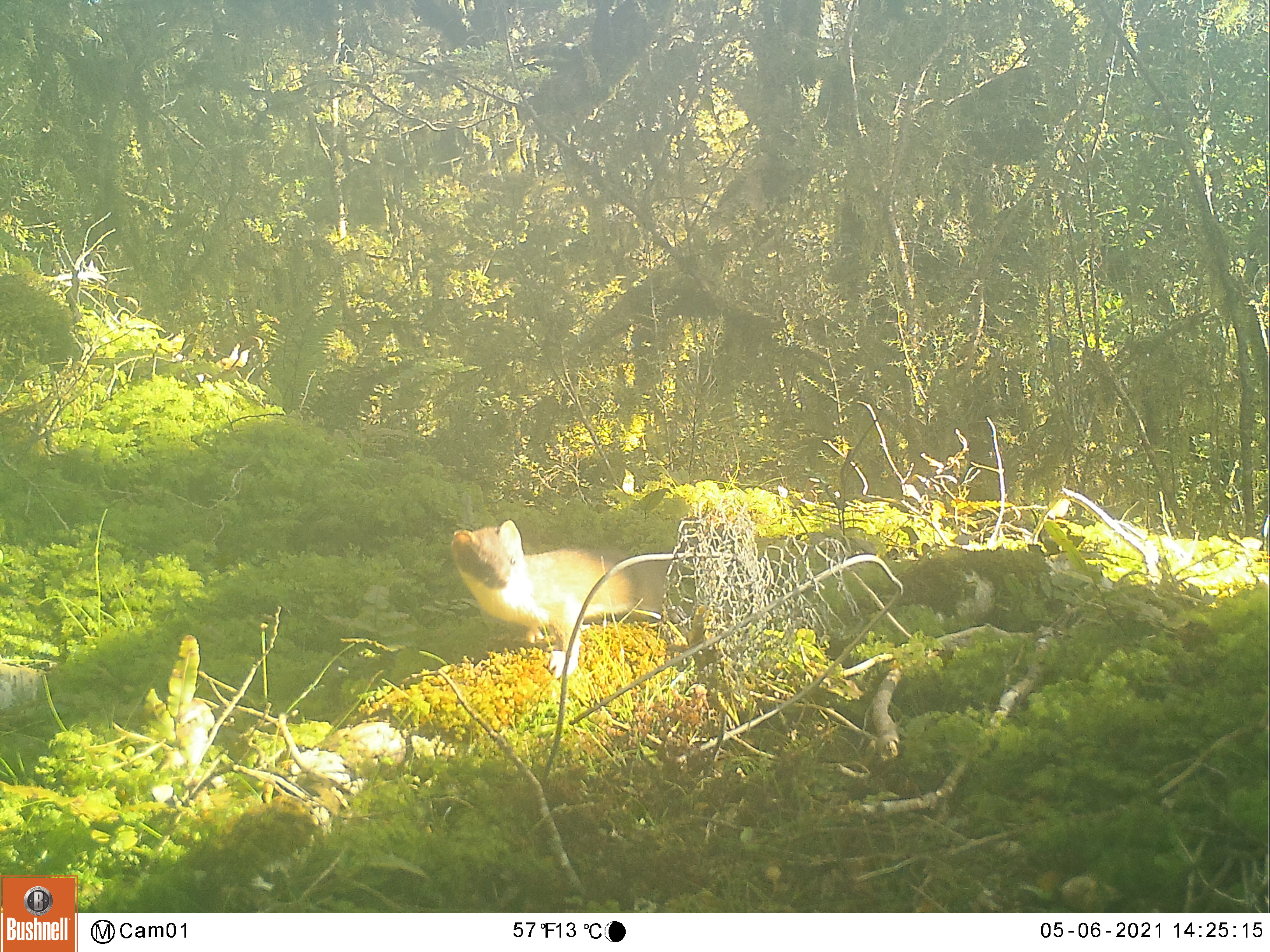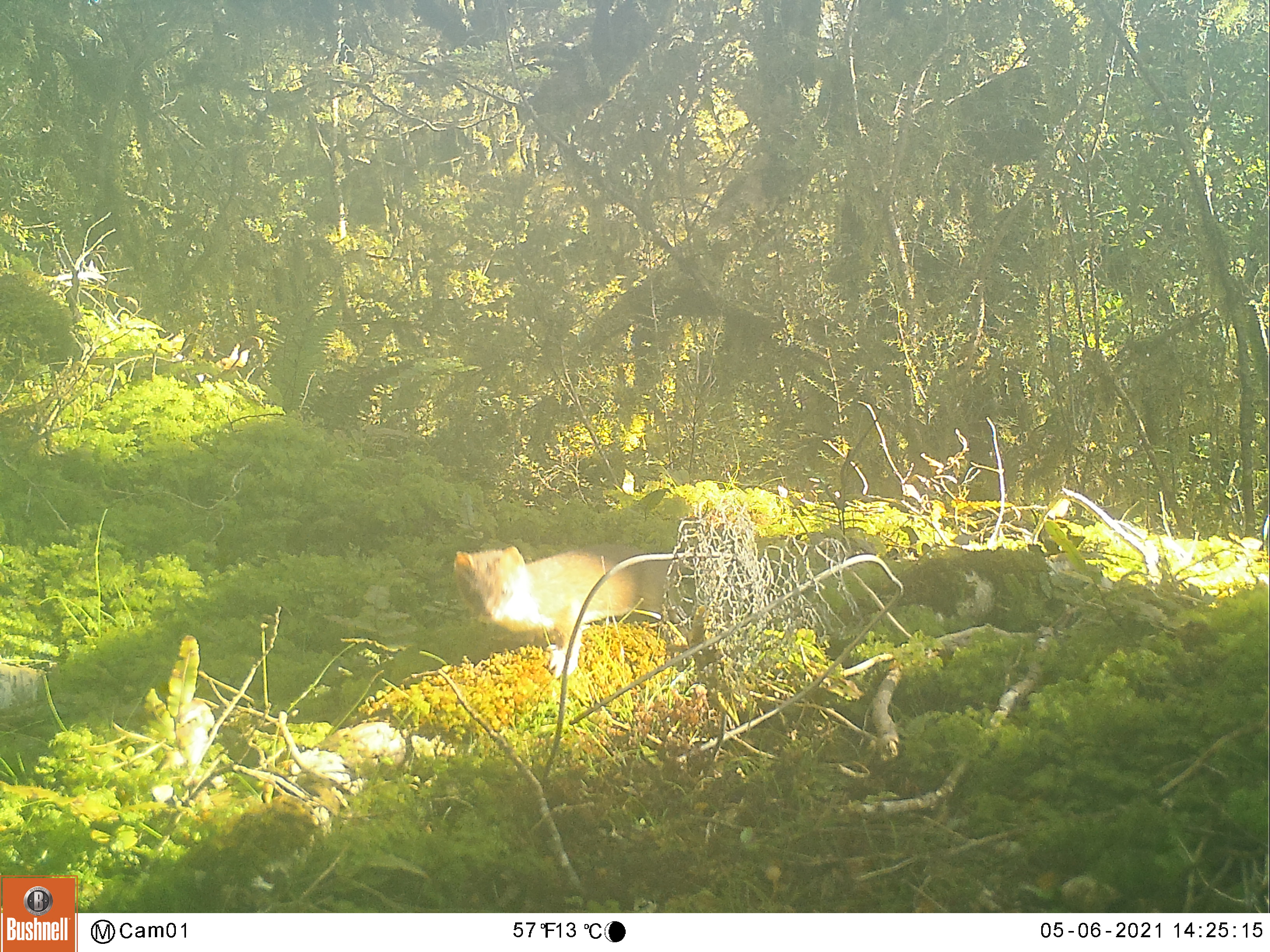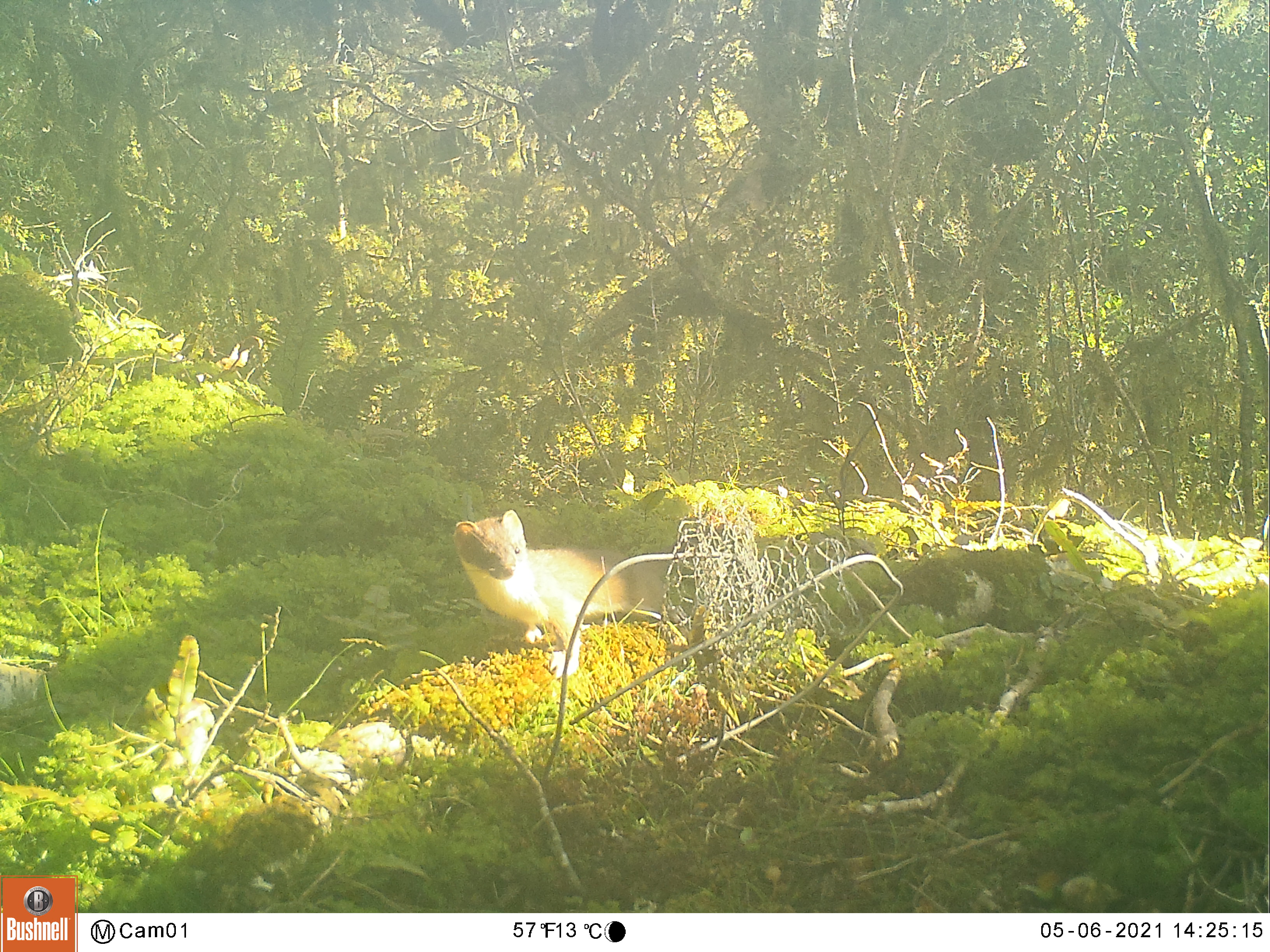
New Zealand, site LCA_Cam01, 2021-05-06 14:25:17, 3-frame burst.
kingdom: Animalia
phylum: Chordata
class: Mammalia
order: Carnivora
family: Mustelidae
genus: Mustela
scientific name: Mustela erminea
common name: stoat